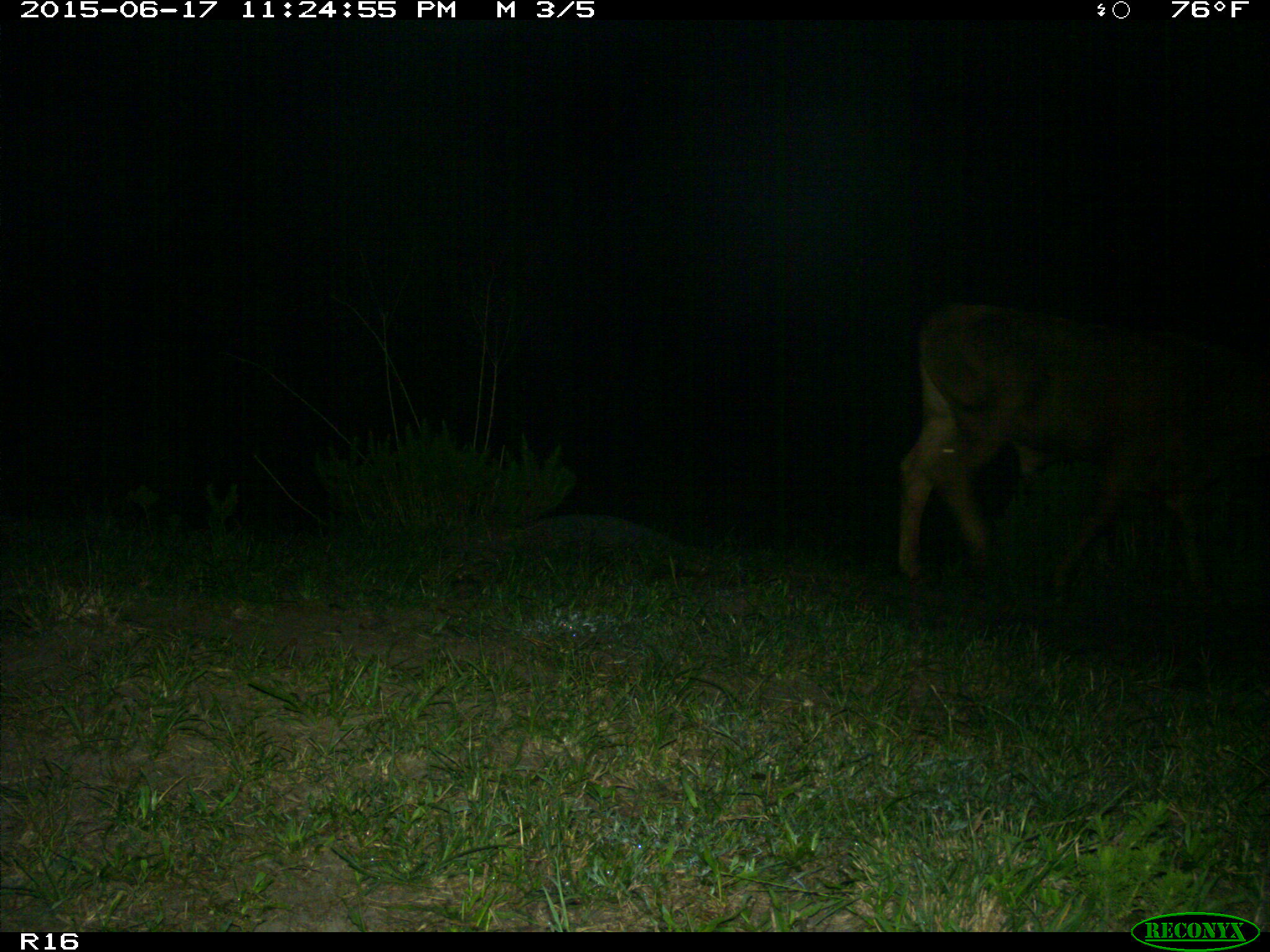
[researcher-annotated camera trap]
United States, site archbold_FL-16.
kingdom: Animalia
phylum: Chordata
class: Mammalia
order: Artiodactyla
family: Bovidae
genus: Bos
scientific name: Bos taurus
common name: domestic cow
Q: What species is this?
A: Bos taurus (domestic cow).